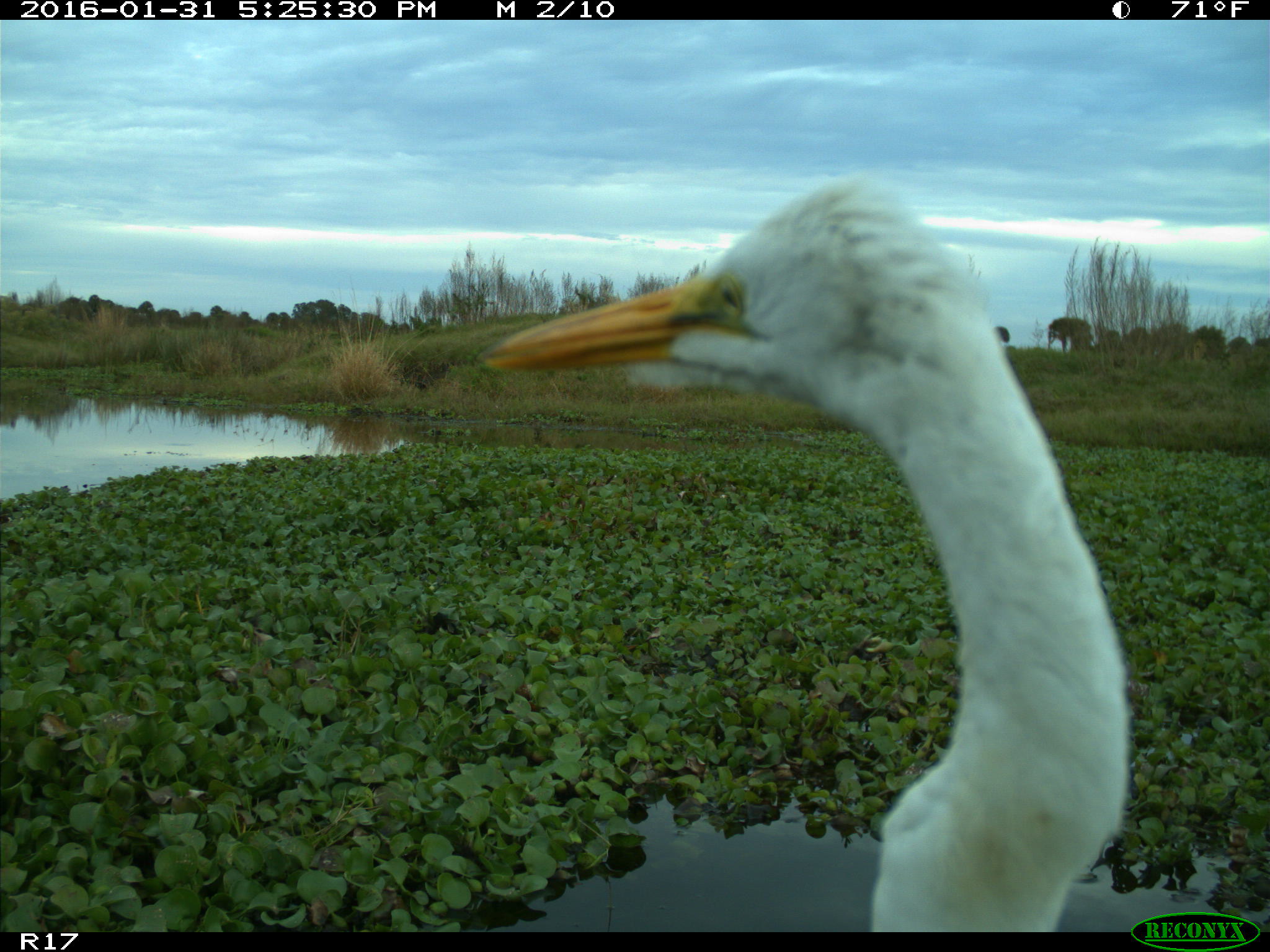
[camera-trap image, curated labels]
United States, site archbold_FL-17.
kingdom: Animalia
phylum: Chordata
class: Aves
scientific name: Aves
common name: birds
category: unidentified bird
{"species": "unidentified bird (birds) (Aves)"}